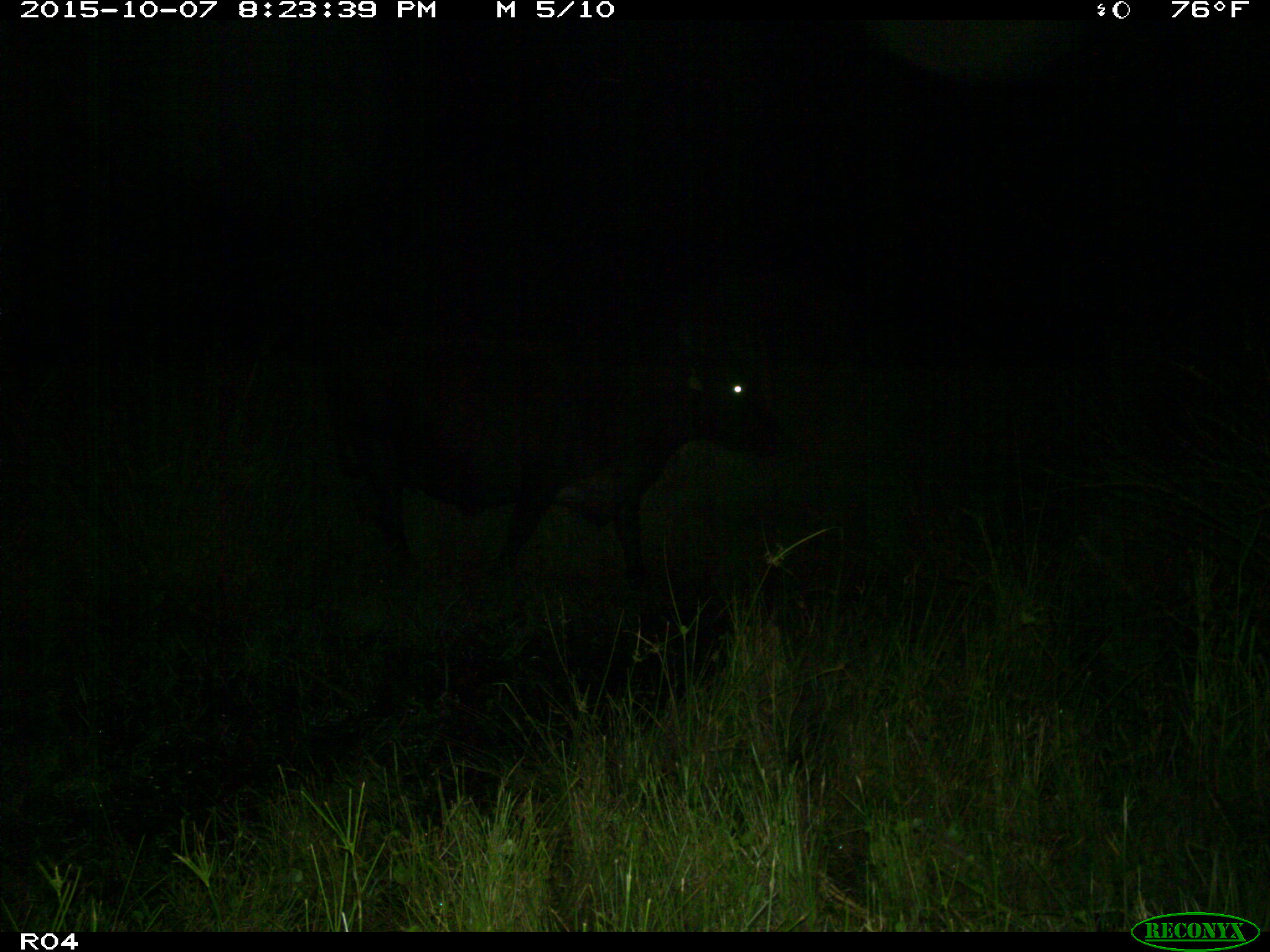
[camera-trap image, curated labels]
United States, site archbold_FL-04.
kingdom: Animalia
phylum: Chordata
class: Mammalia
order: Artiodactyla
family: Bovidae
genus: Bos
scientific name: Bos taurus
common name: domestic cow